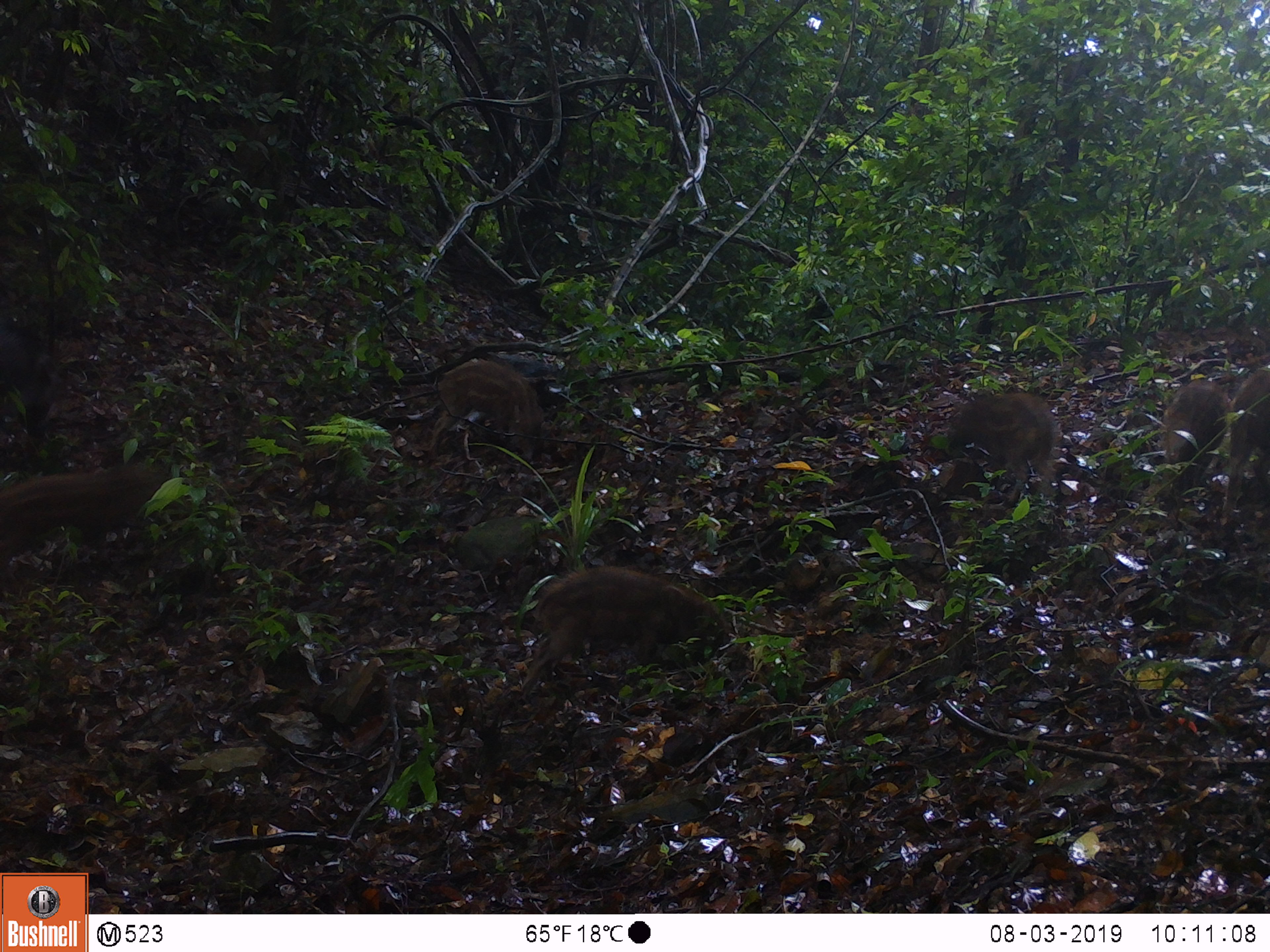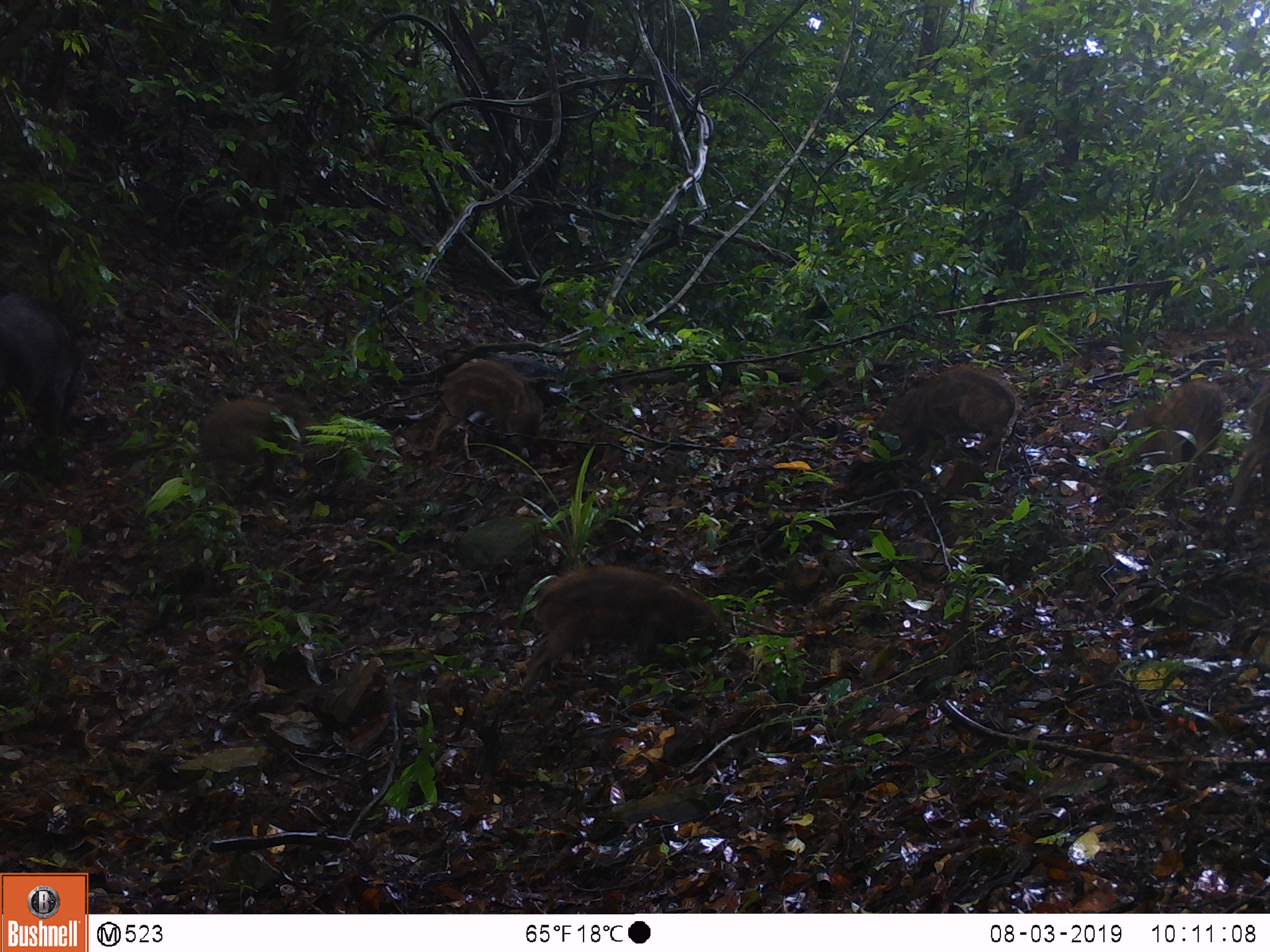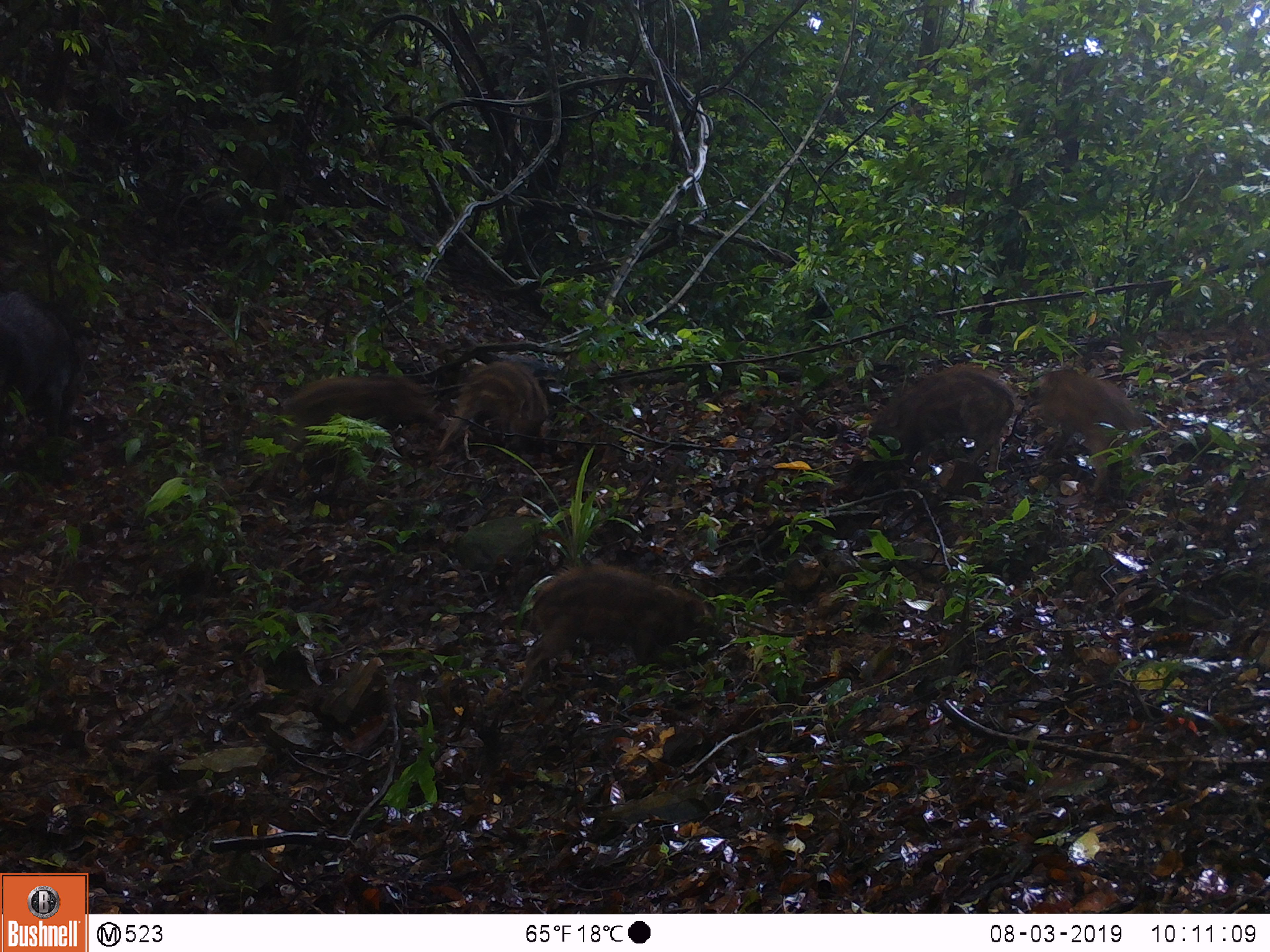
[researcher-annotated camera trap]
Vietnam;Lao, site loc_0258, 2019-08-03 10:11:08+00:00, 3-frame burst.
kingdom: Animalia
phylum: Chordata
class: Mammalia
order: Artiodactyla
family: Suidae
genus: Sus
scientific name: Sus scrofa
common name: eurasian wild pig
Eurasian wild pig (Sus scrofa). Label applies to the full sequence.